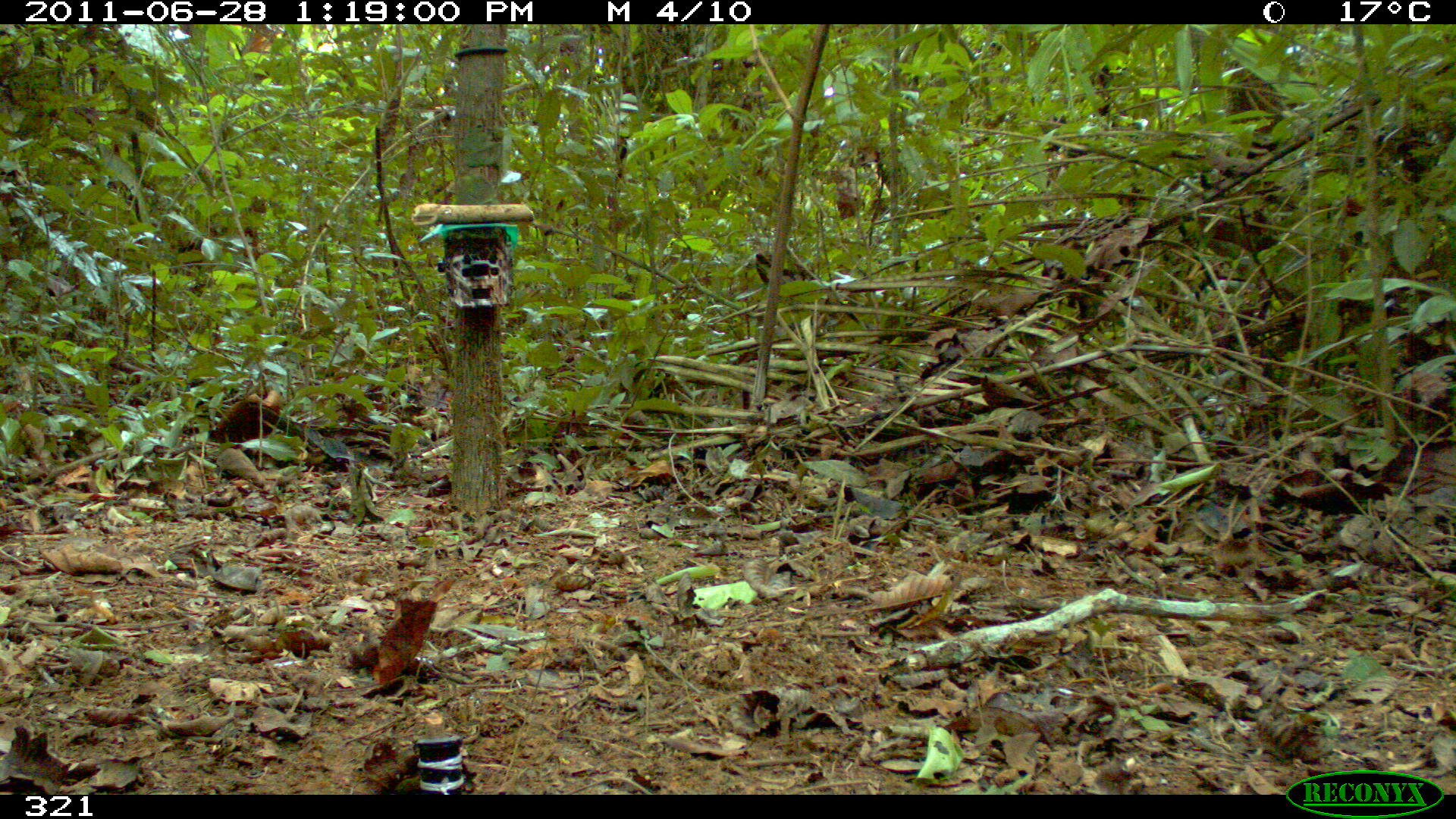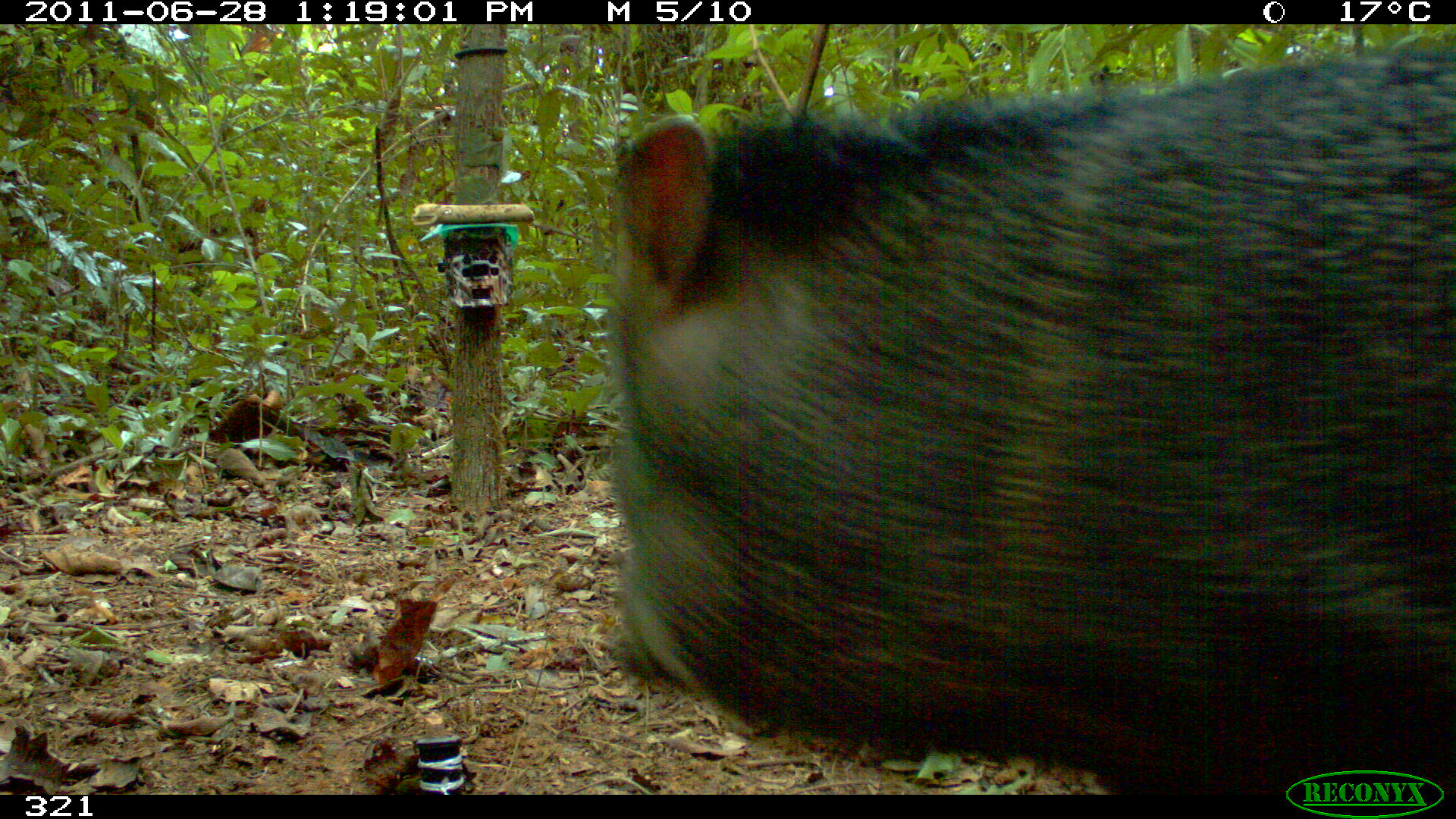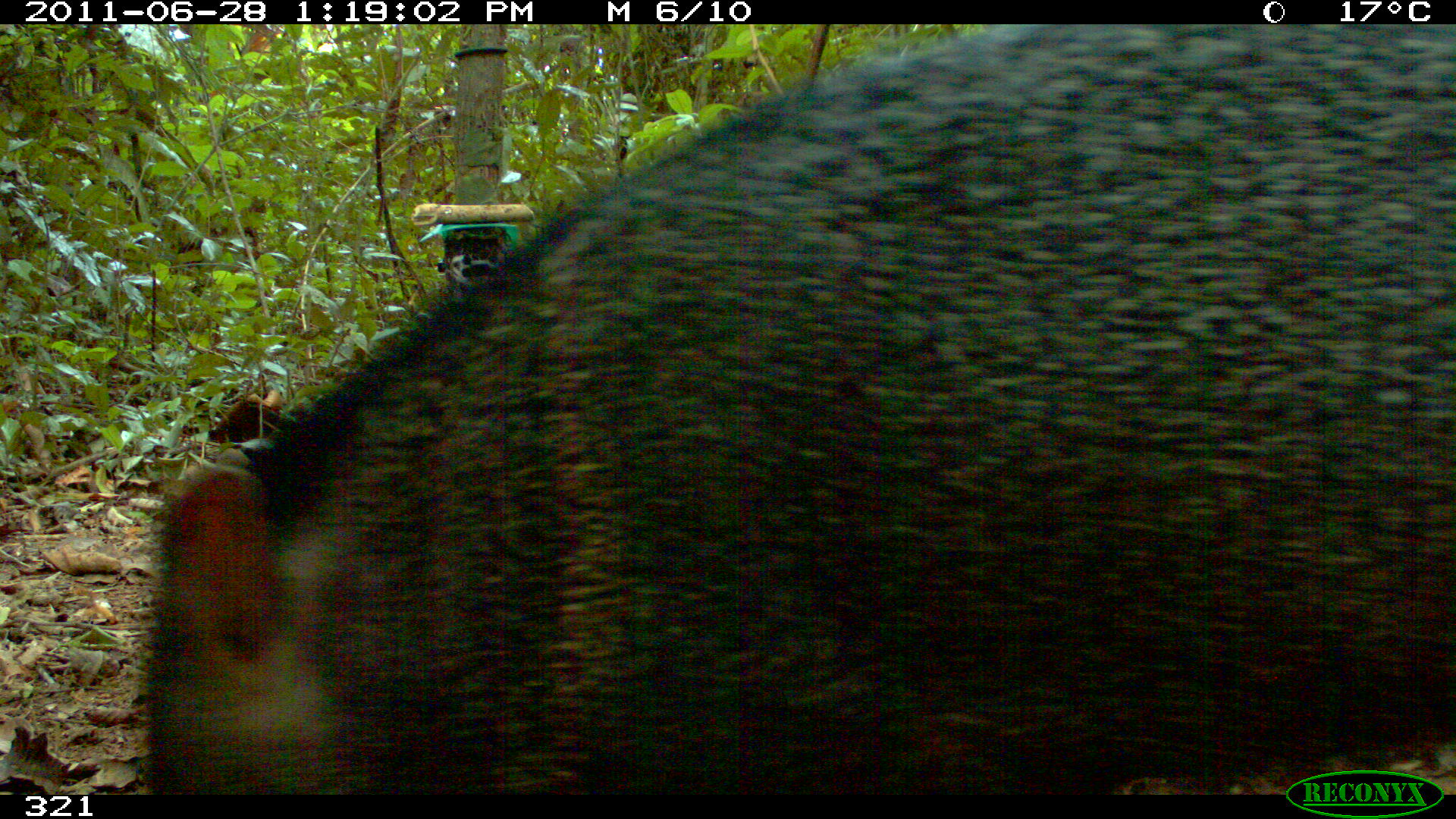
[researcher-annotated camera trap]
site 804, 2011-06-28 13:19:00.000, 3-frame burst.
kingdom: Animalia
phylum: Chordata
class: Mammalia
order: Artiodactyla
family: Tayassuidae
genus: Pecari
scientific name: Pecari tajacu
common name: collared peccary